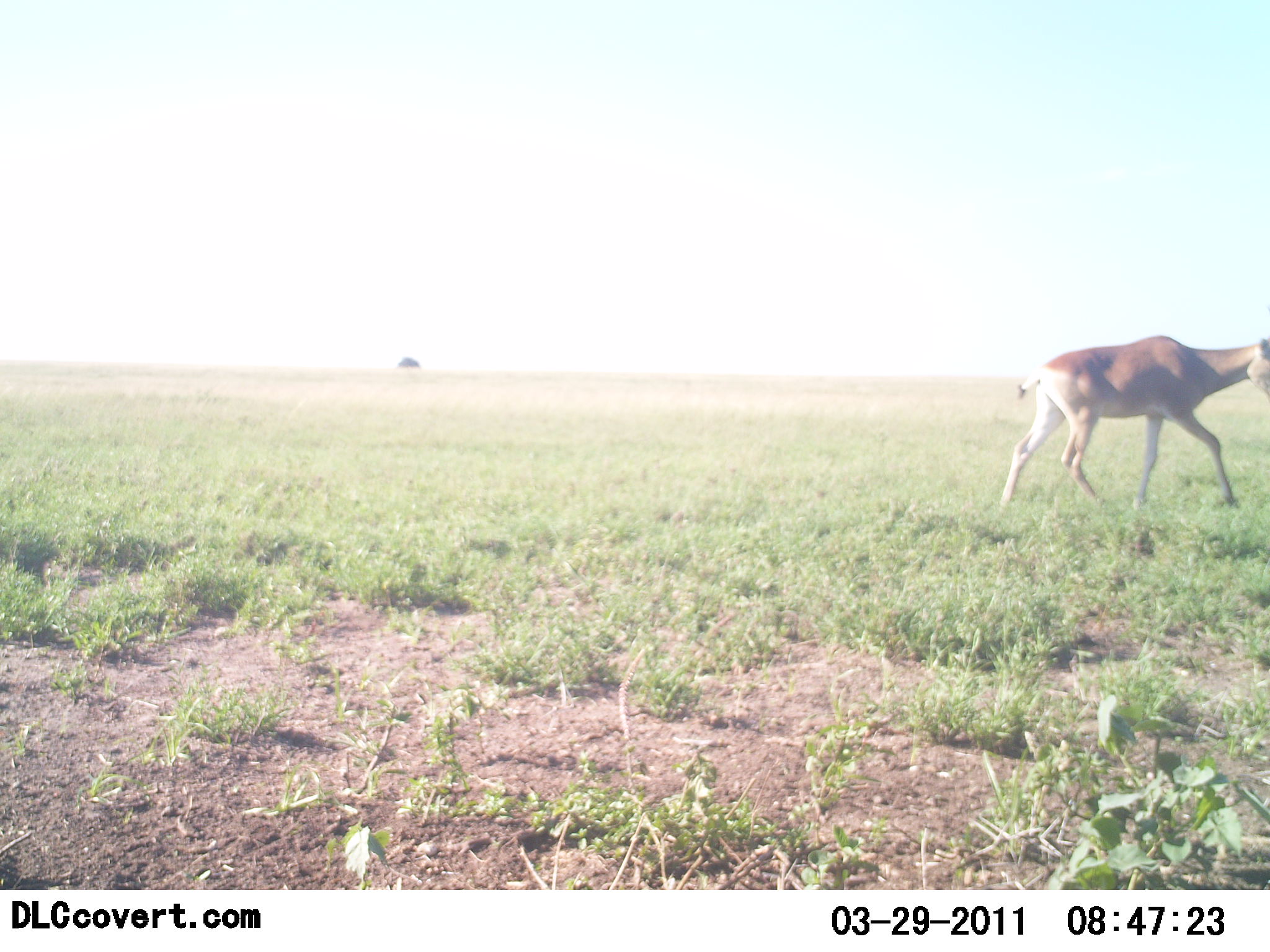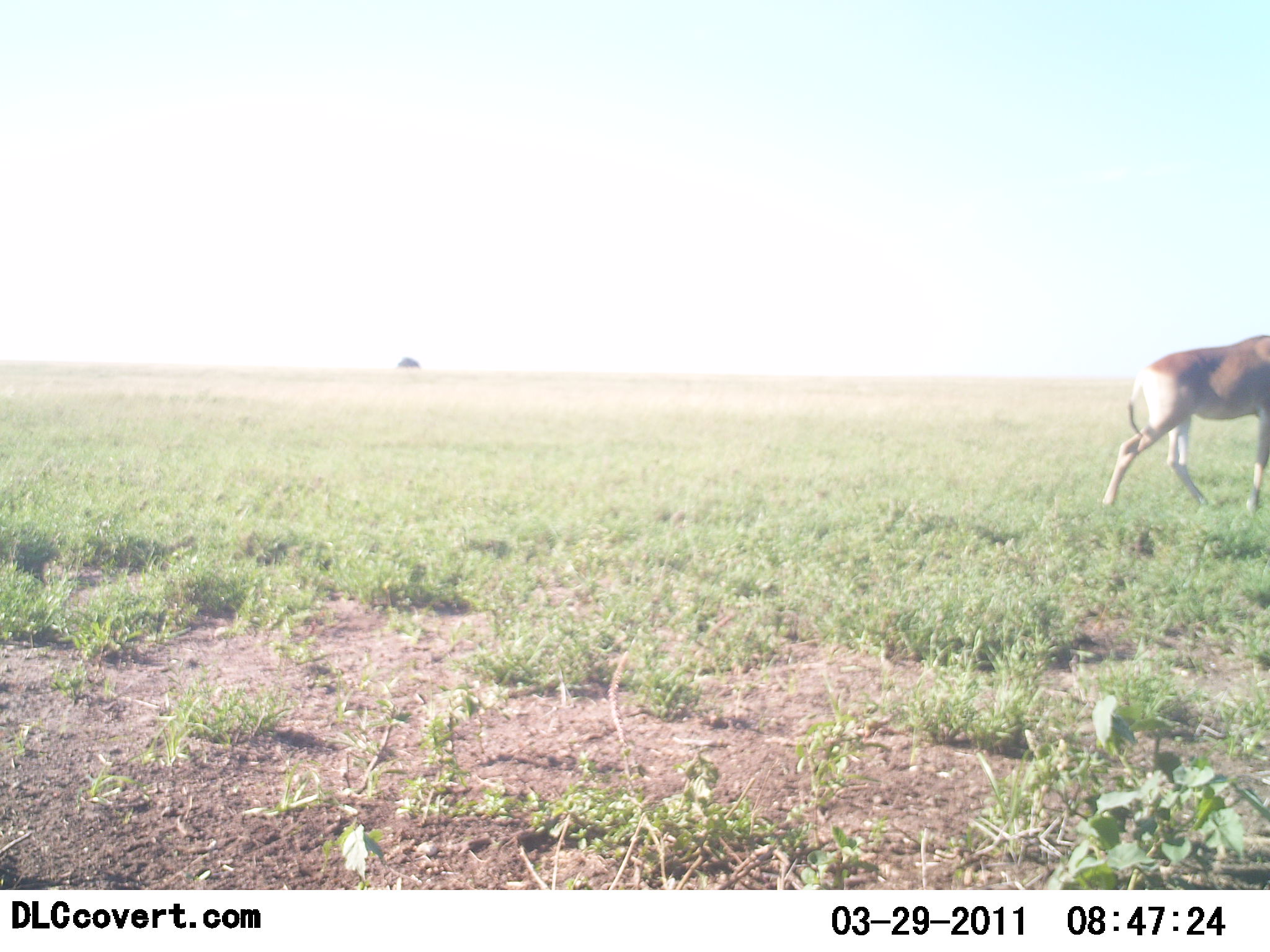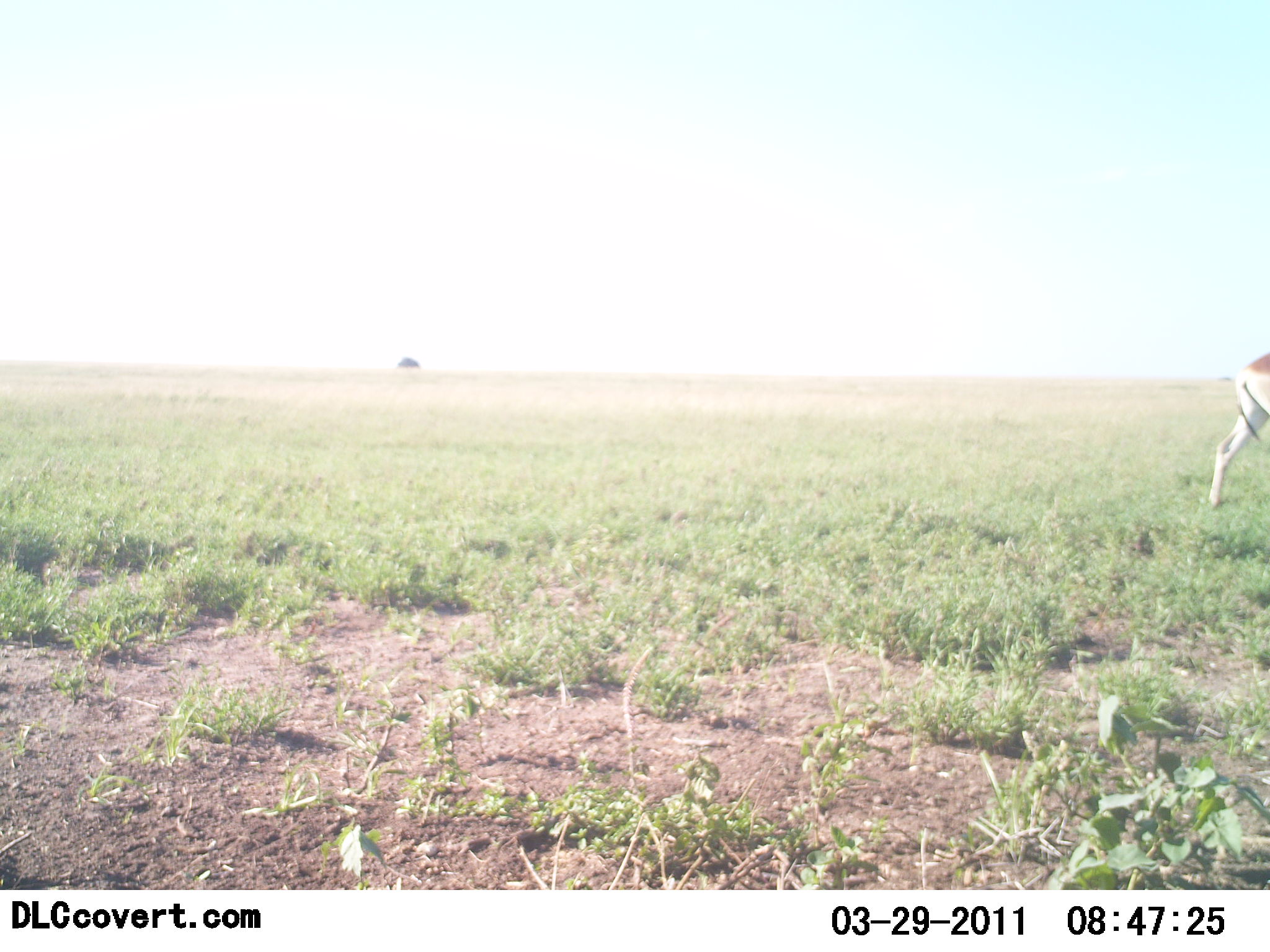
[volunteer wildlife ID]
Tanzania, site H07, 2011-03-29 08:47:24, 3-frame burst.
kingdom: Animalia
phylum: Chordata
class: Mammalia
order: Artiodactyla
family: Bovidae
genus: Alcelaphus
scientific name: Alcelaphus buselaphus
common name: hartebeest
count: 1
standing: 8%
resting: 0%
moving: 100%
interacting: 0%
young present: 0%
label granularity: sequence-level